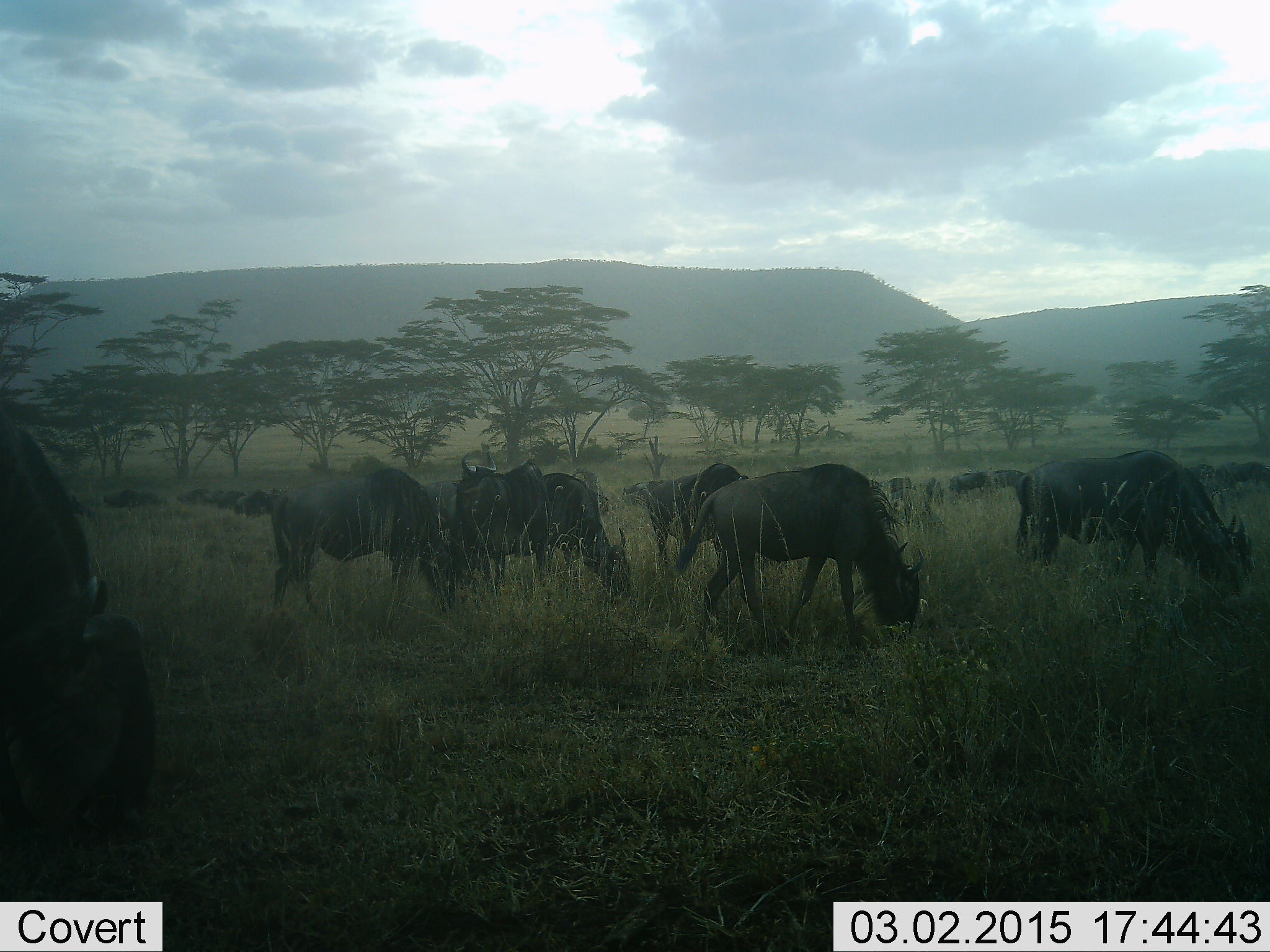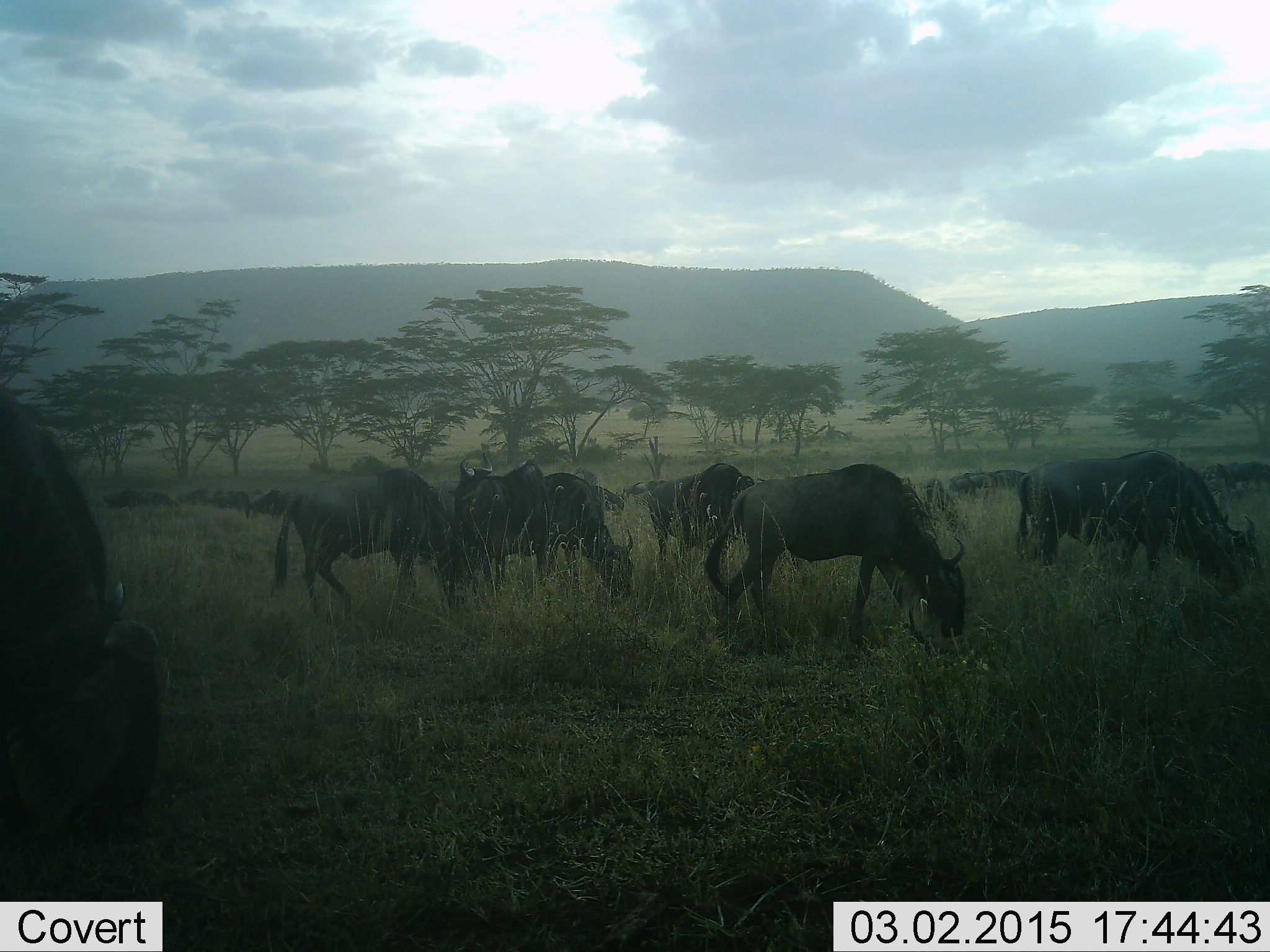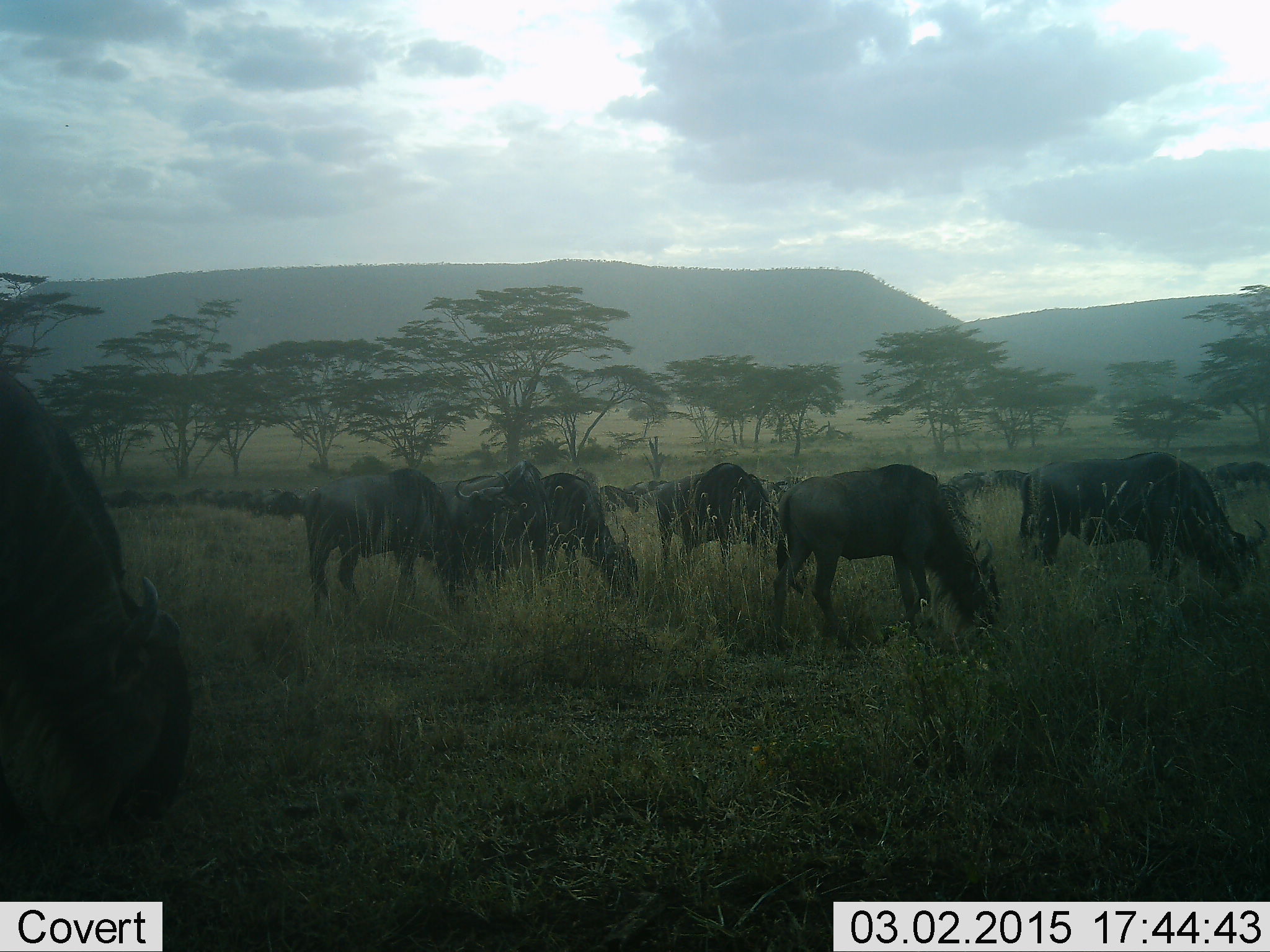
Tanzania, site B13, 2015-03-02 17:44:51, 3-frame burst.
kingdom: Animalia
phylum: Chordata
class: Mammalia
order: Artiodactyla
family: Bovidae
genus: Connochaetes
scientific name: Connochaetes taurinus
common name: blue wildebeest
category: wildebeest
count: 11-50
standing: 30%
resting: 10%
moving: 50%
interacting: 0%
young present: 0%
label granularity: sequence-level